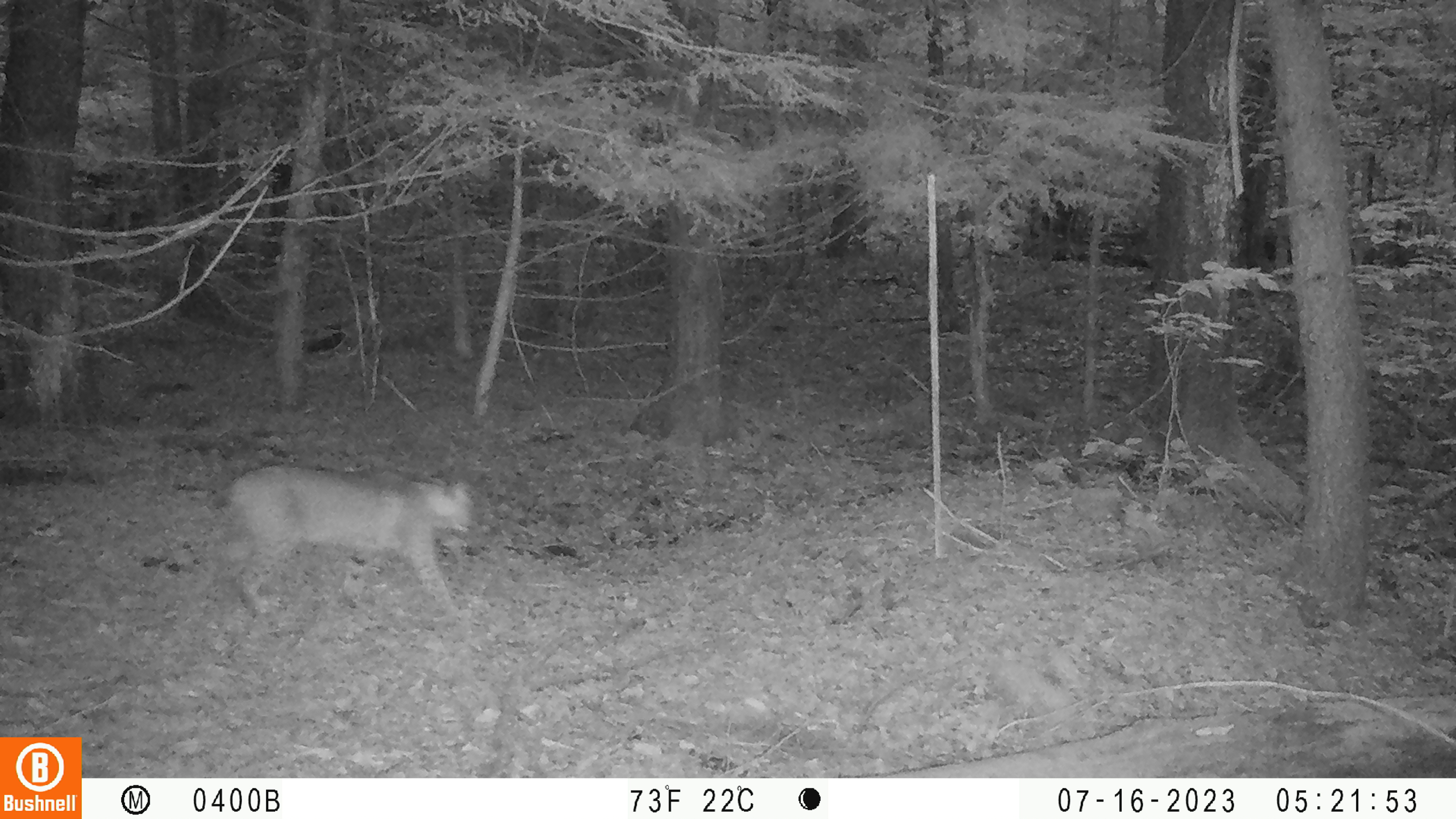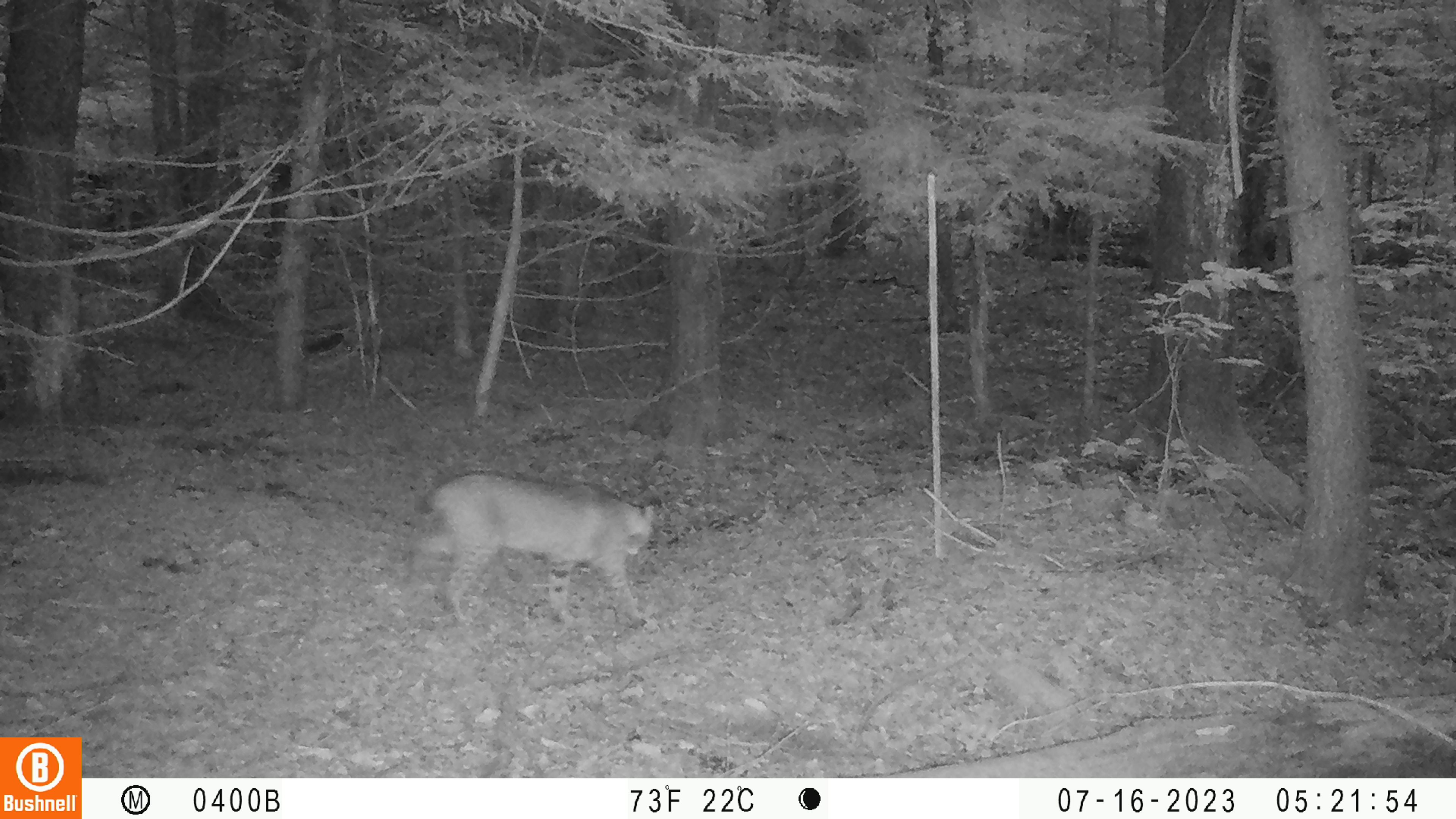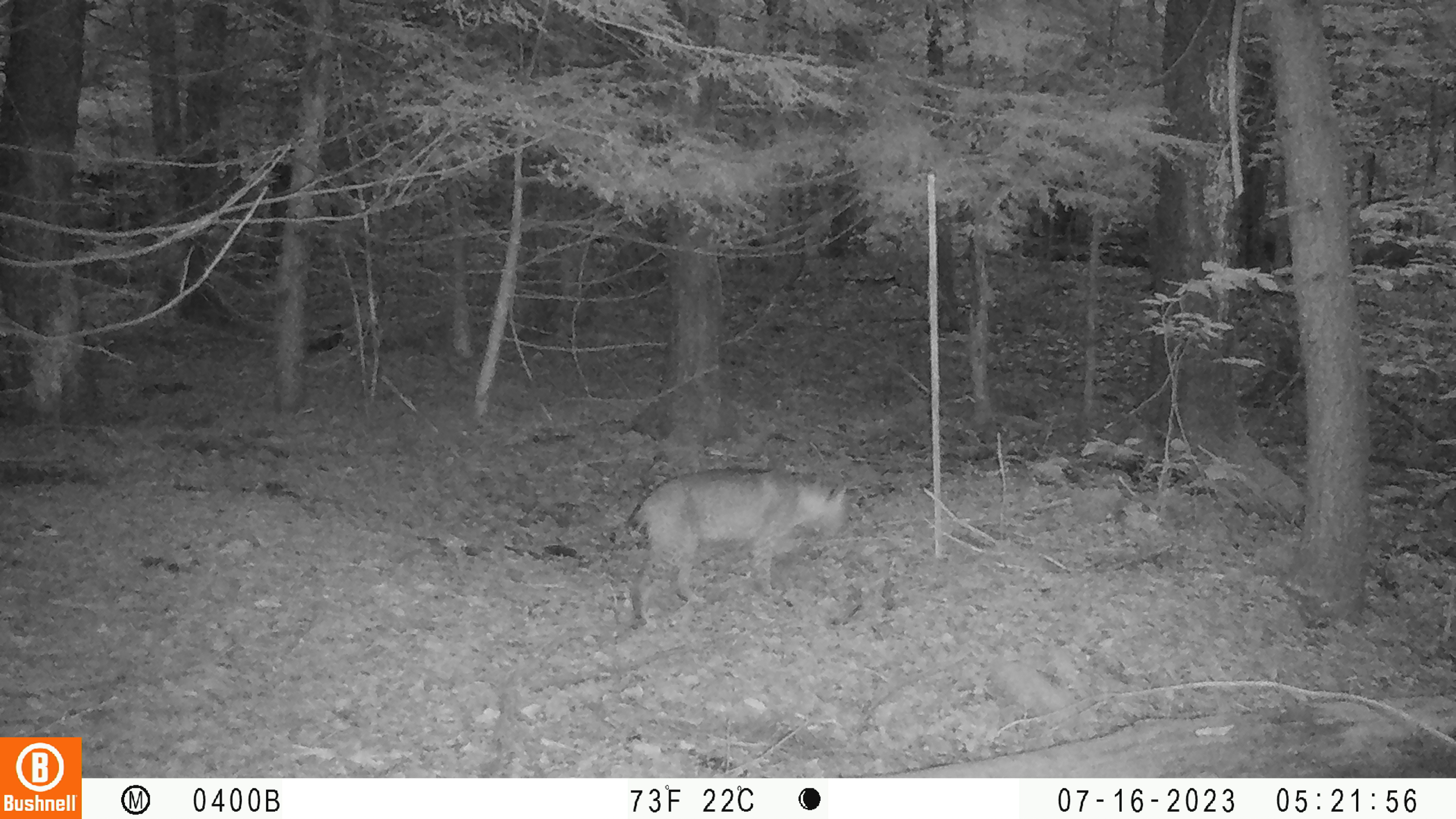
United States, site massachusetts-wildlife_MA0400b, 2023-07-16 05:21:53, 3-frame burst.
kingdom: Animalia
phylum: Chordata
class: Mammalia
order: Carnivora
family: Felidae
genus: Lynx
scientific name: Lynx rufus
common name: bobcat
Bobcat (Lynx rufus).